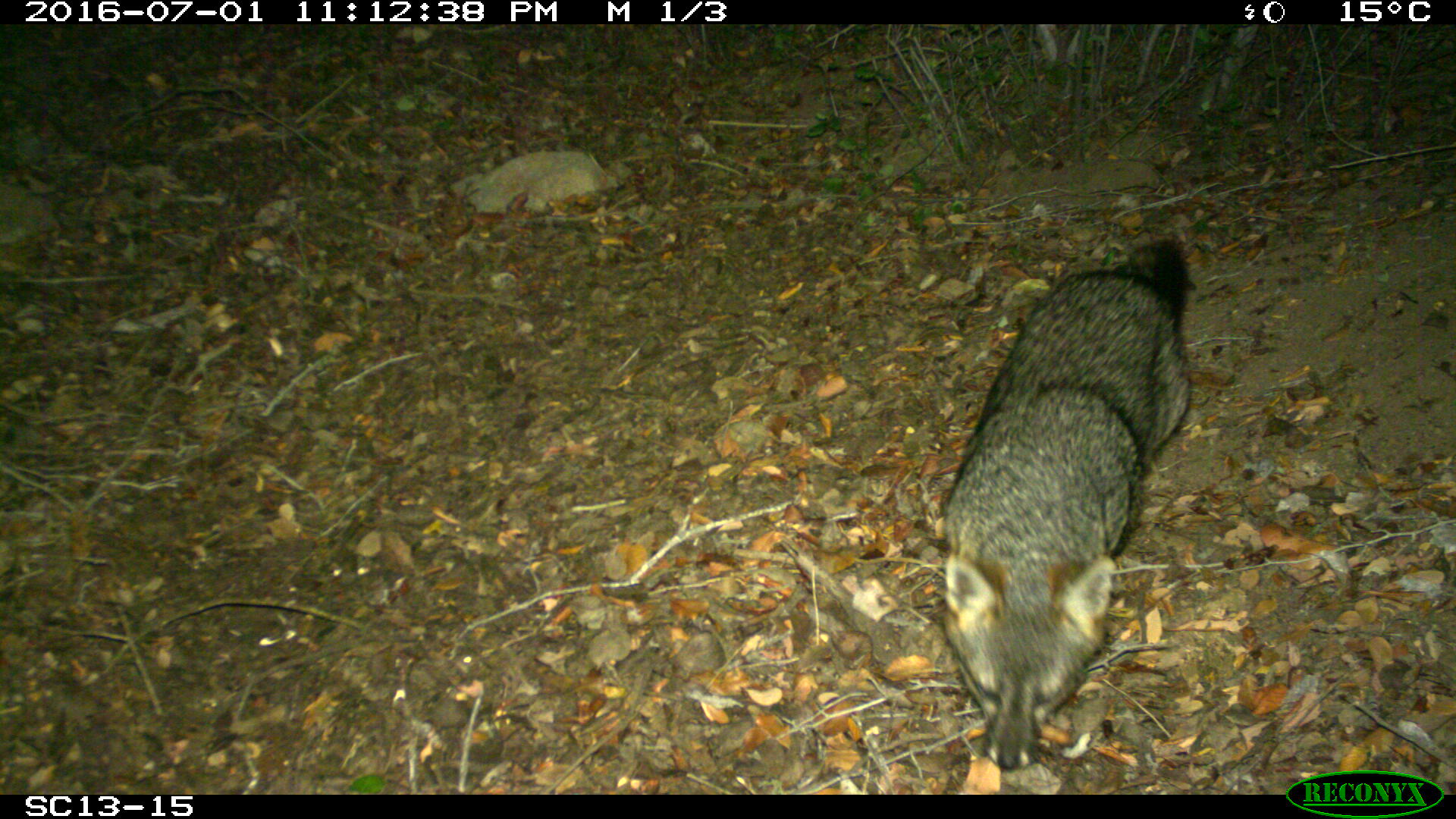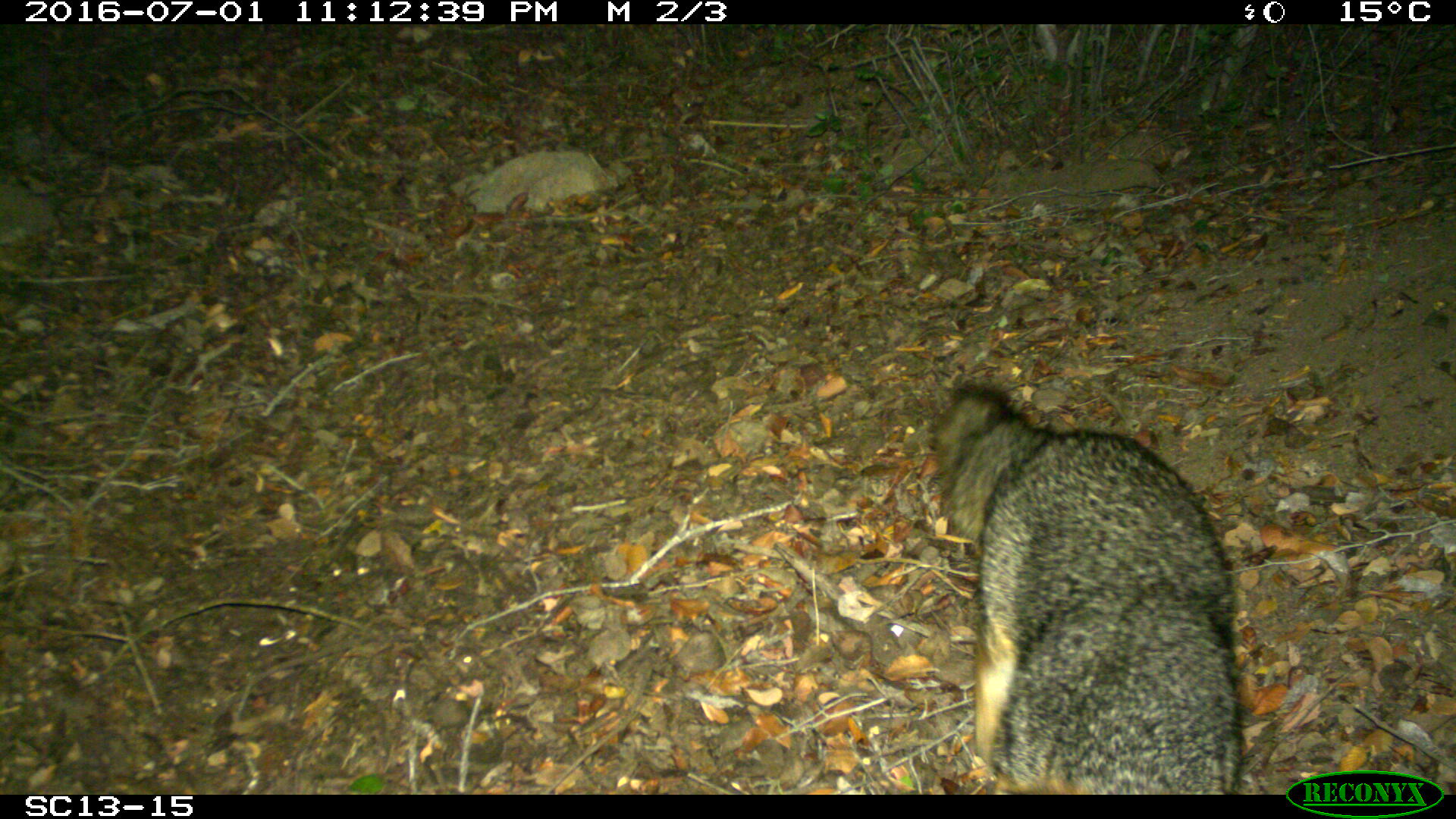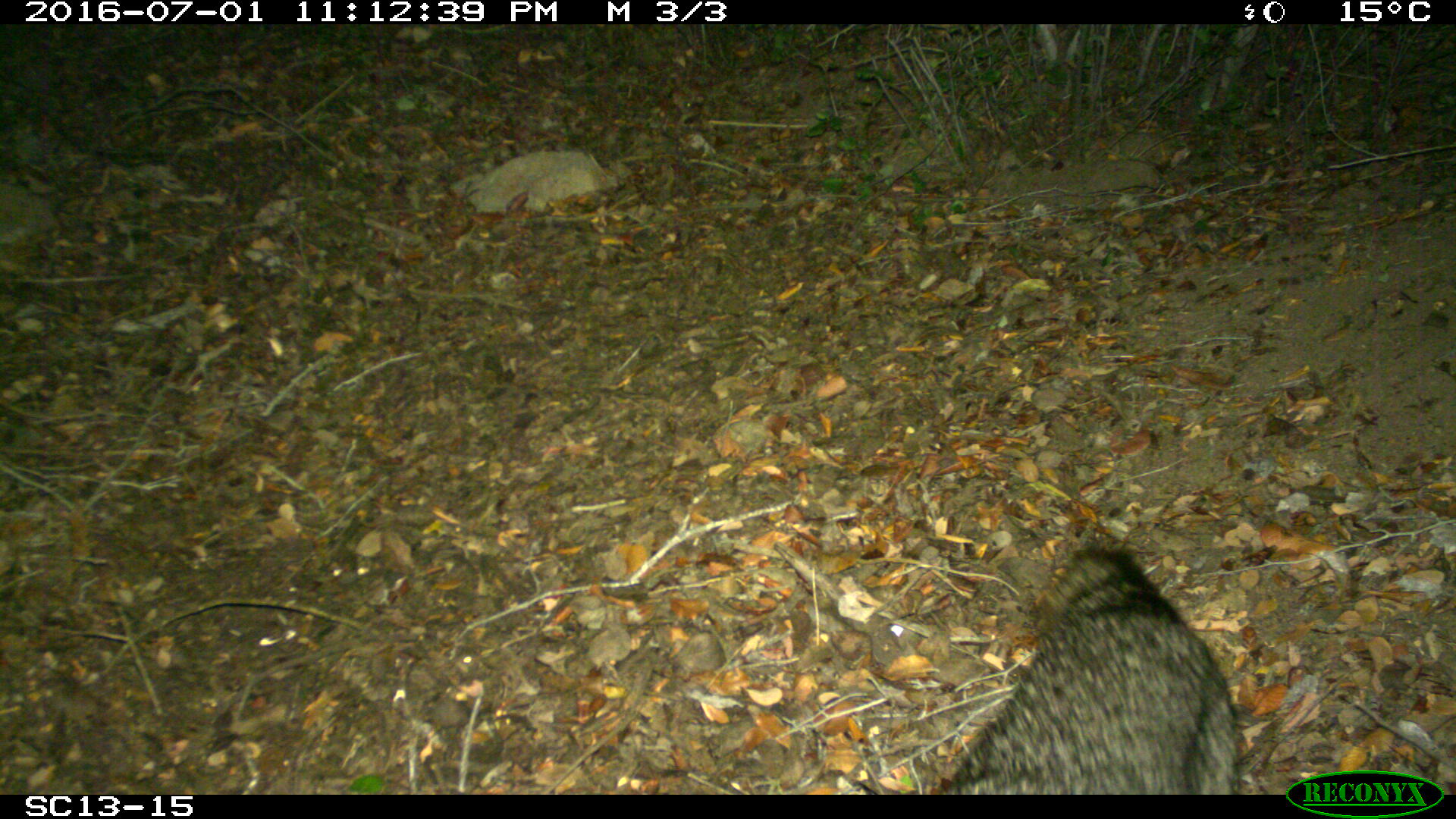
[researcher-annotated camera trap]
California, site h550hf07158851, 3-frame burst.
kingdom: Animalia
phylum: Chordata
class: Mammalia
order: Carnivora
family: Canidae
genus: Urocyon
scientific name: Urocyon littoralis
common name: island fox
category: fox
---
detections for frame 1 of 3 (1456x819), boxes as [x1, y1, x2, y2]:
fox: [943, 240, 1188, 769]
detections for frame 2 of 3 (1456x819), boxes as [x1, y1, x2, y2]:
fox: [934, 382, 1241, 793]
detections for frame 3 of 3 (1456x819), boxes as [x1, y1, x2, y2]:
fox: [928, 548, 1243, 794]